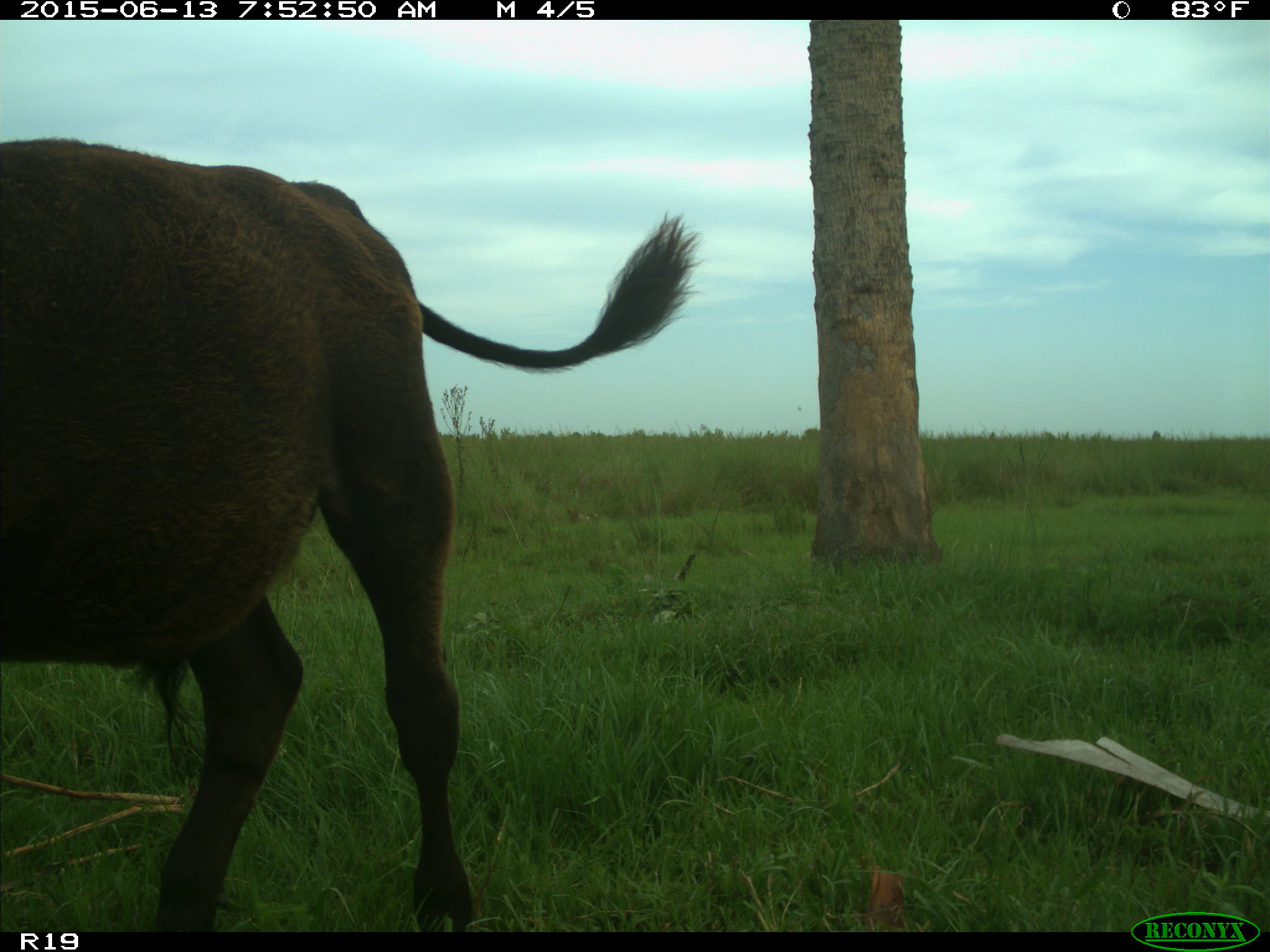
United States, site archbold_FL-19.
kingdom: Animalia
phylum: Chordata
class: Mammalia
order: Artiodactyla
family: Bovidae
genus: Bos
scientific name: Bos taurus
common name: domestic cow